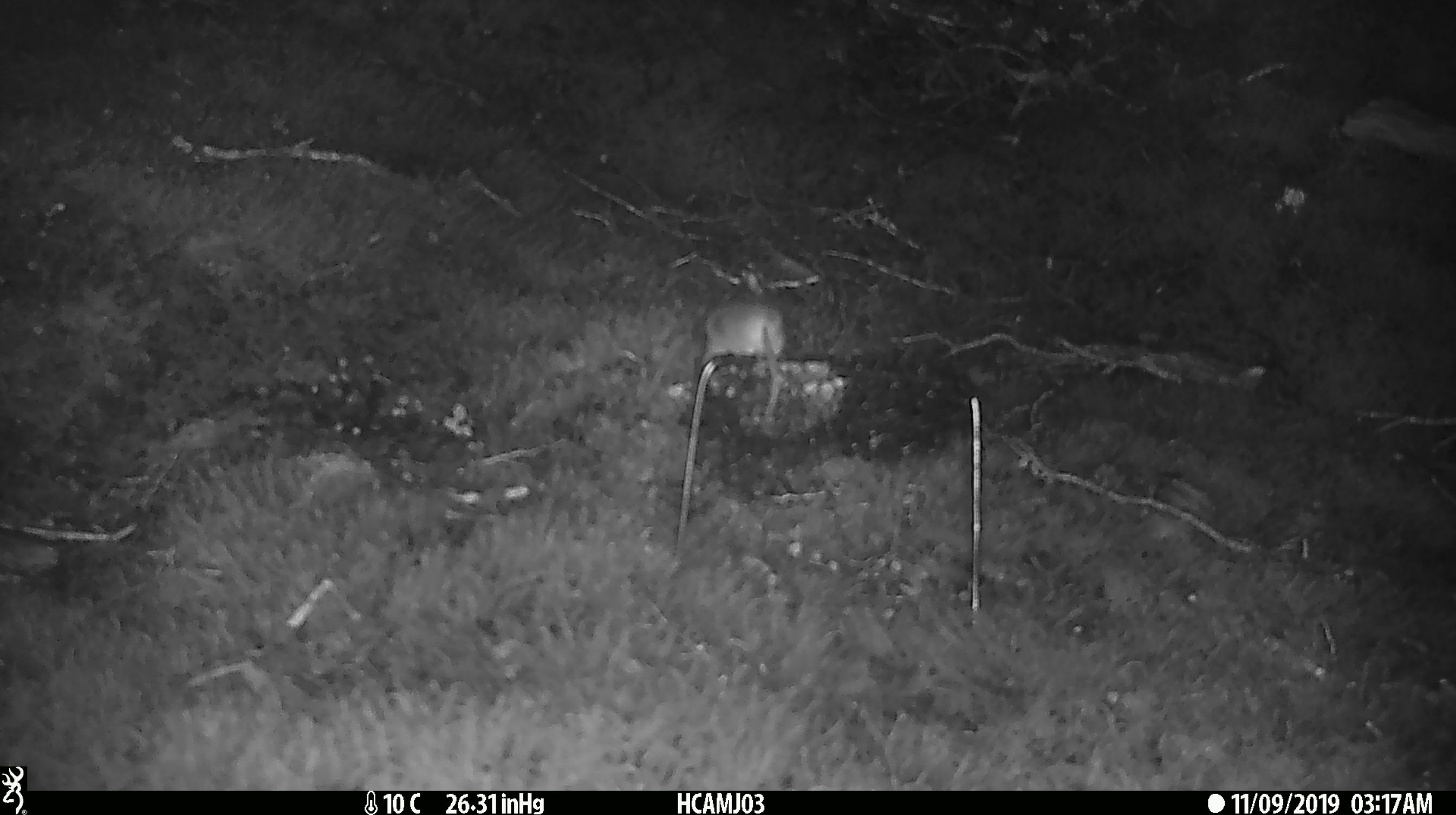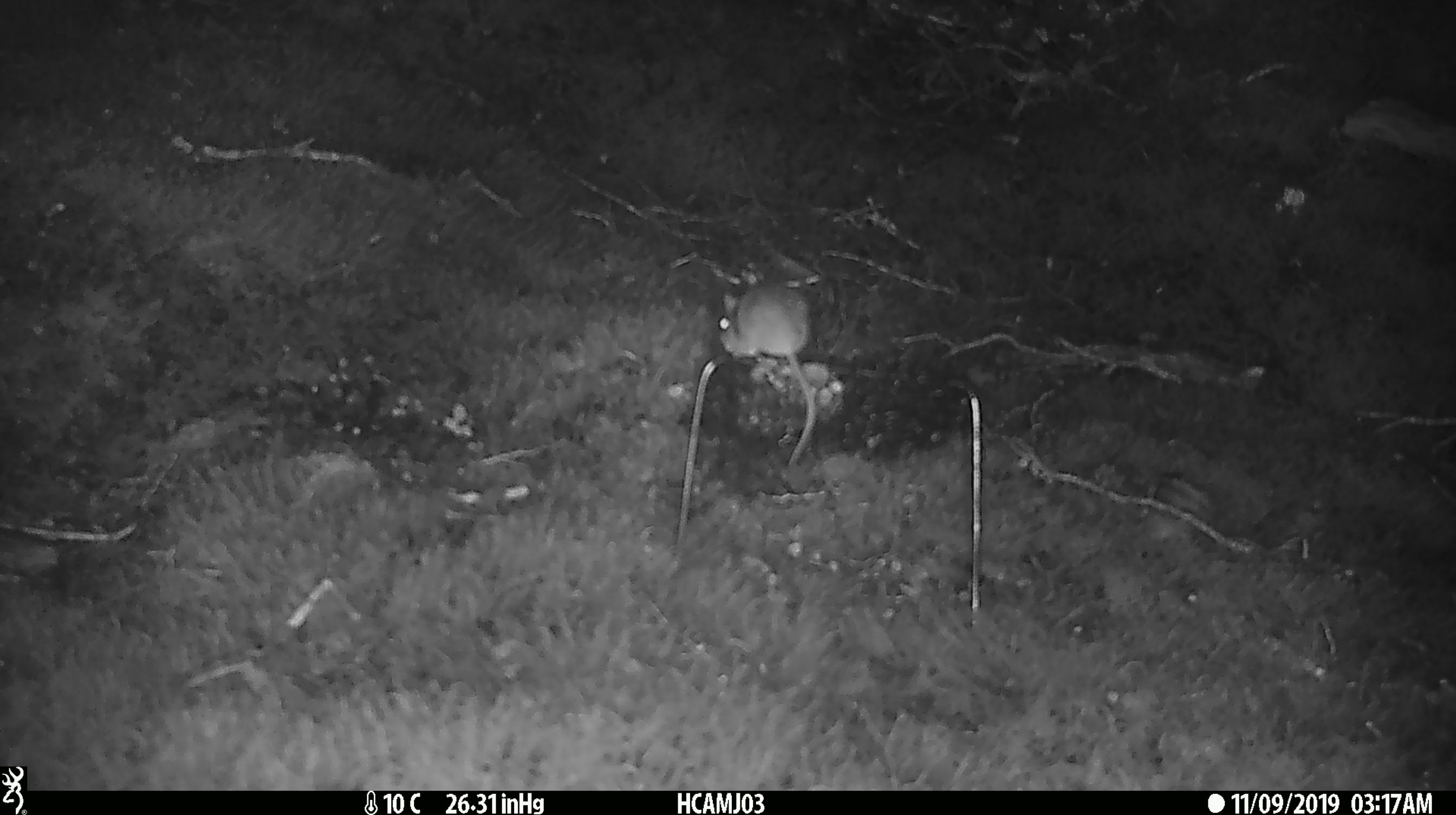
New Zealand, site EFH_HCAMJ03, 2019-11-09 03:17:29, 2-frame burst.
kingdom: Animalia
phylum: Chordata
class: Mammalia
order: Rodentia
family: Muridae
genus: Mus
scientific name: Mus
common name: mouse